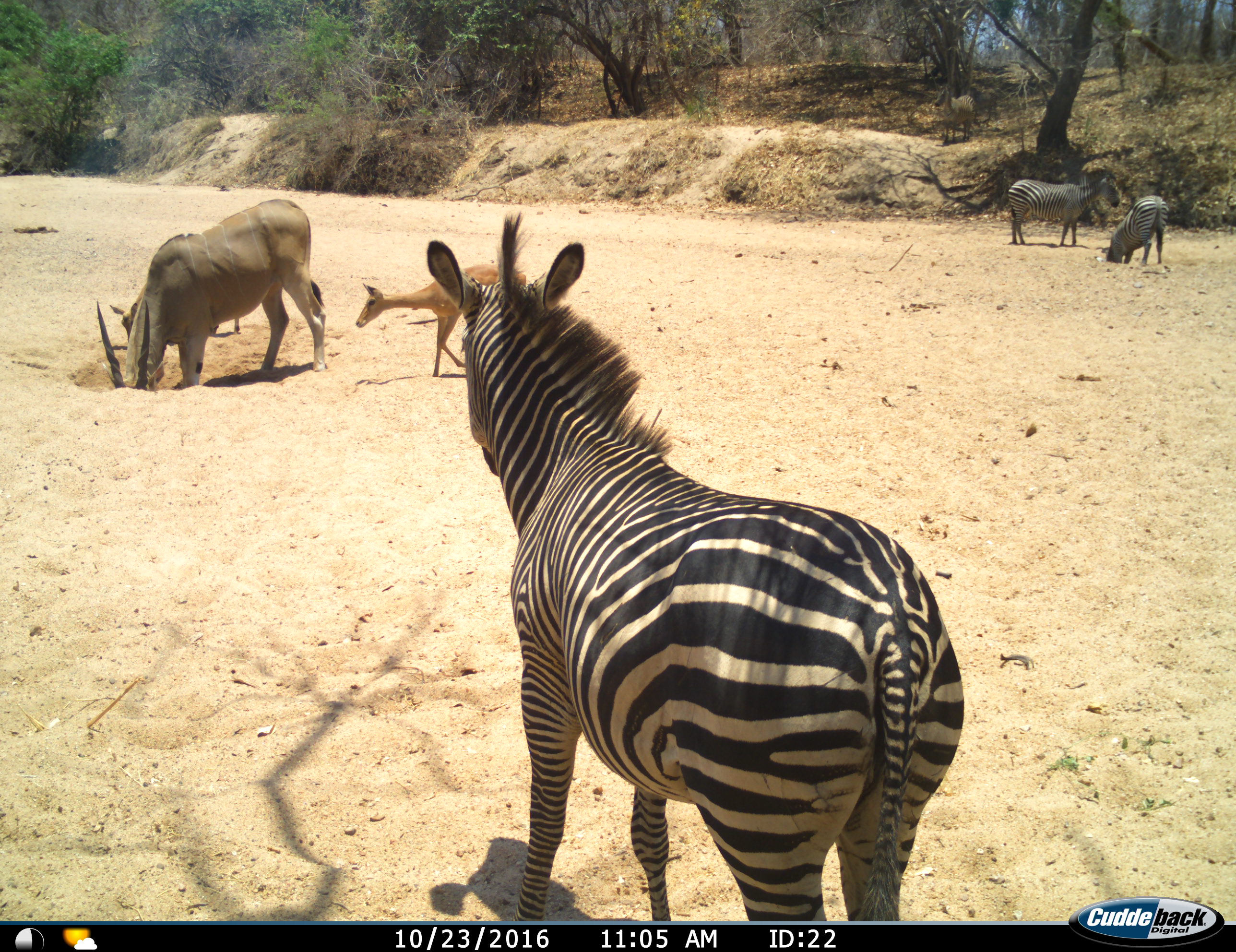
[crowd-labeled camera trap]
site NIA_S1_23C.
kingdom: Animalia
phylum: Chordata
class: Mammalia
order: Artiodactyla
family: Bovidae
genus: Tragelaphus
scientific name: Tragelaphus oryx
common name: eland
Eland (Tragelaphus oryx), count 1. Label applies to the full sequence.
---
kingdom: Animalia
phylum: Chordata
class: Mammalia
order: Artiodactyla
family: Bovidae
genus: Aepyceros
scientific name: Aepyceros melampus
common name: impala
Impala (Aepyceros melampus), count 2. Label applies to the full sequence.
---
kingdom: Animalia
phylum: Chordata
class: Mammalia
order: Perissodactyla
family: Equidae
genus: Equus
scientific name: Equus quagga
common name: plains zebra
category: zebraplains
Zebraplains (plains zebra) (Equus quagga), count 3. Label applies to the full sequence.